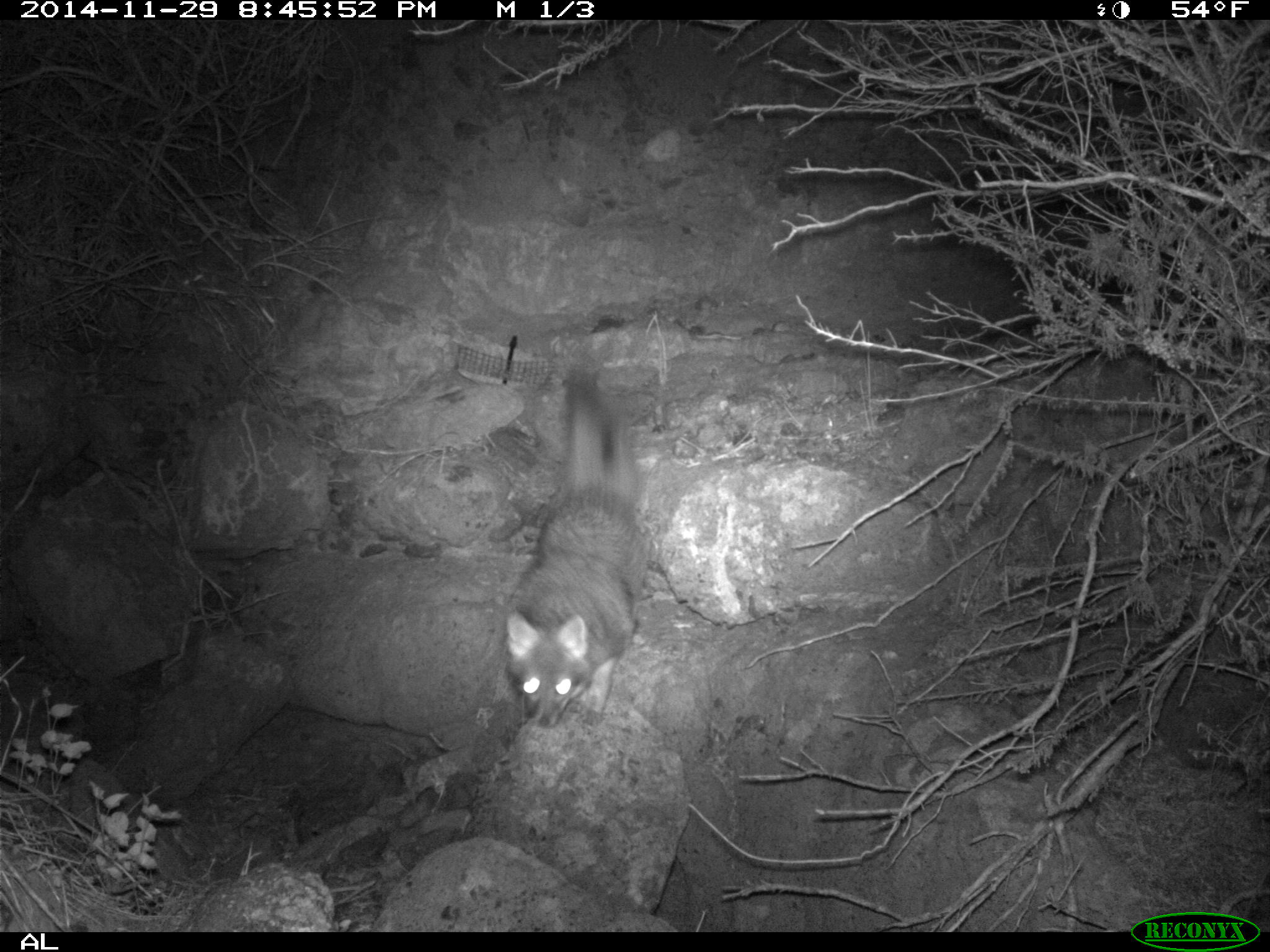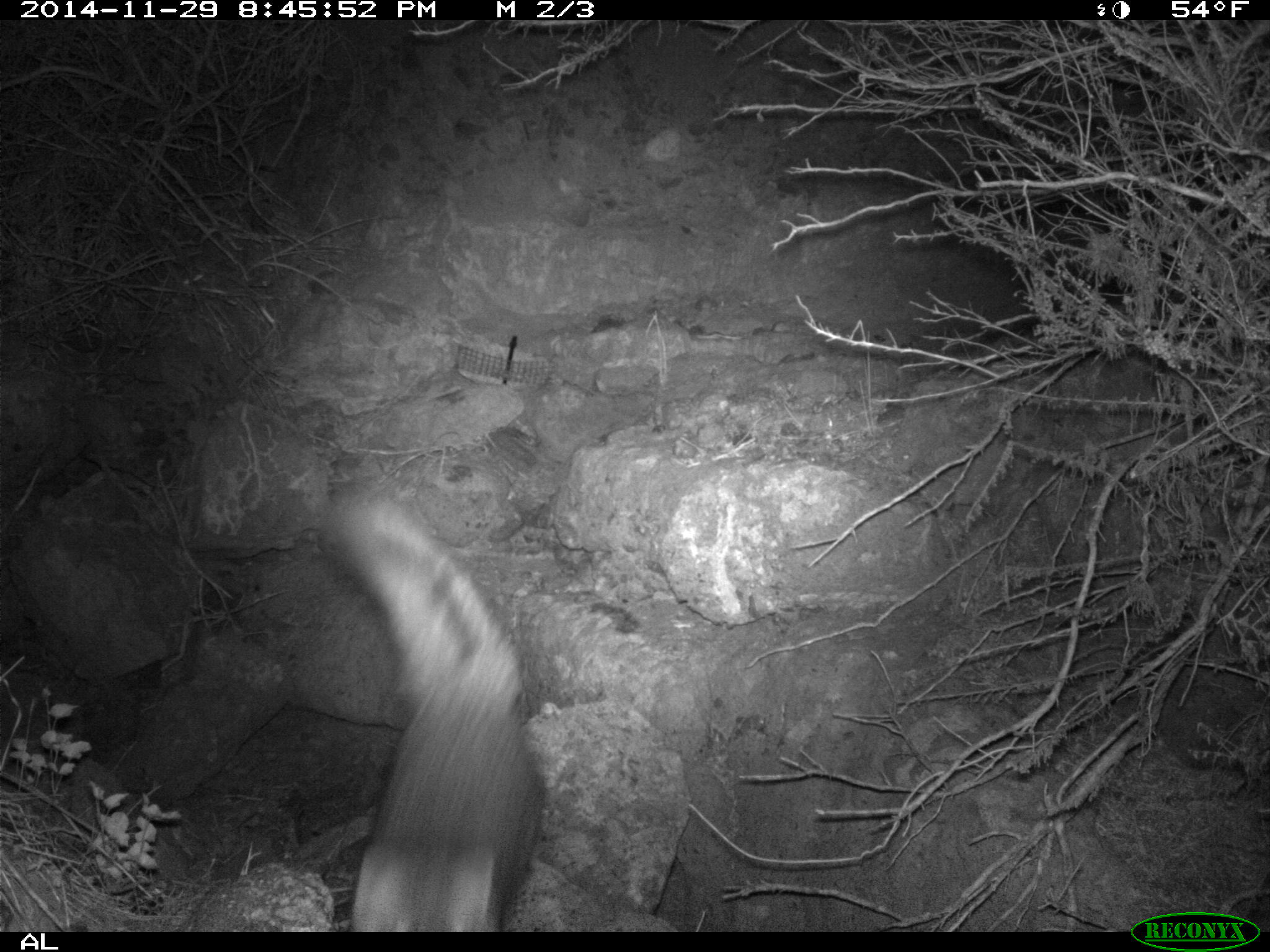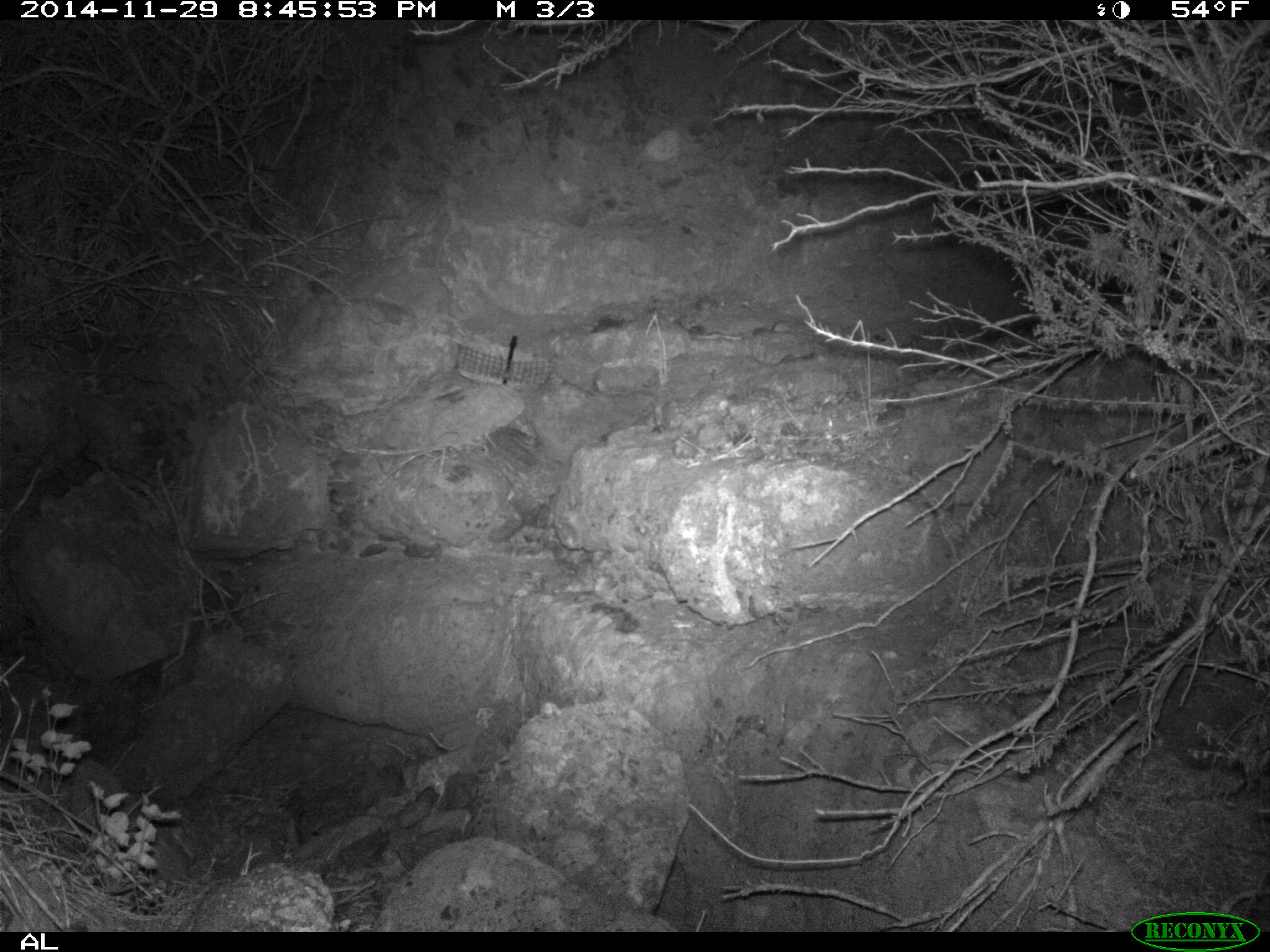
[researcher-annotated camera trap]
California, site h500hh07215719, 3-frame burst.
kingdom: Animalia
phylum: Chordata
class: Mammalia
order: Carnivora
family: Canidae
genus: Urocyon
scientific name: Urocyon littoralis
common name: island fox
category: fox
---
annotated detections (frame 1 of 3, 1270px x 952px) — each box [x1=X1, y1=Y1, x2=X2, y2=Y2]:
fox: [x1=502, y1=377, x2=645, y2=728]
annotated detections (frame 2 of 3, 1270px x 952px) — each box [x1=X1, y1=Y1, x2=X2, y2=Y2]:
fox: [x1=328, y1=495, x2=541, y2=932]